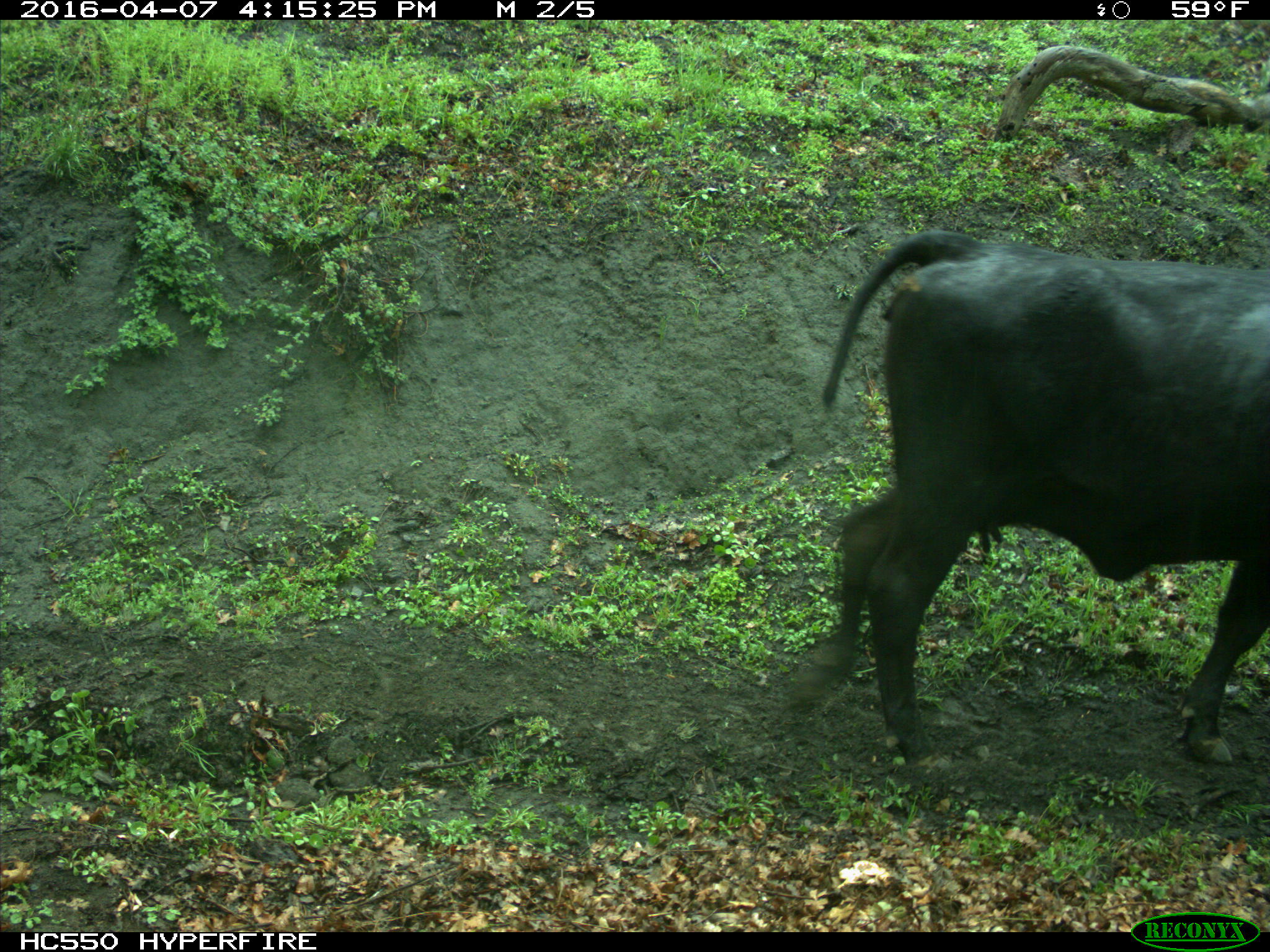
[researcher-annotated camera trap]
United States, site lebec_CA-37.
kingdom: Animalia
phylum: Chordata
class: Mammalia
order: Artiodactyla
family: Bovidae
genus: Bos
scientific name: Bos taurus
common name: domestic cow